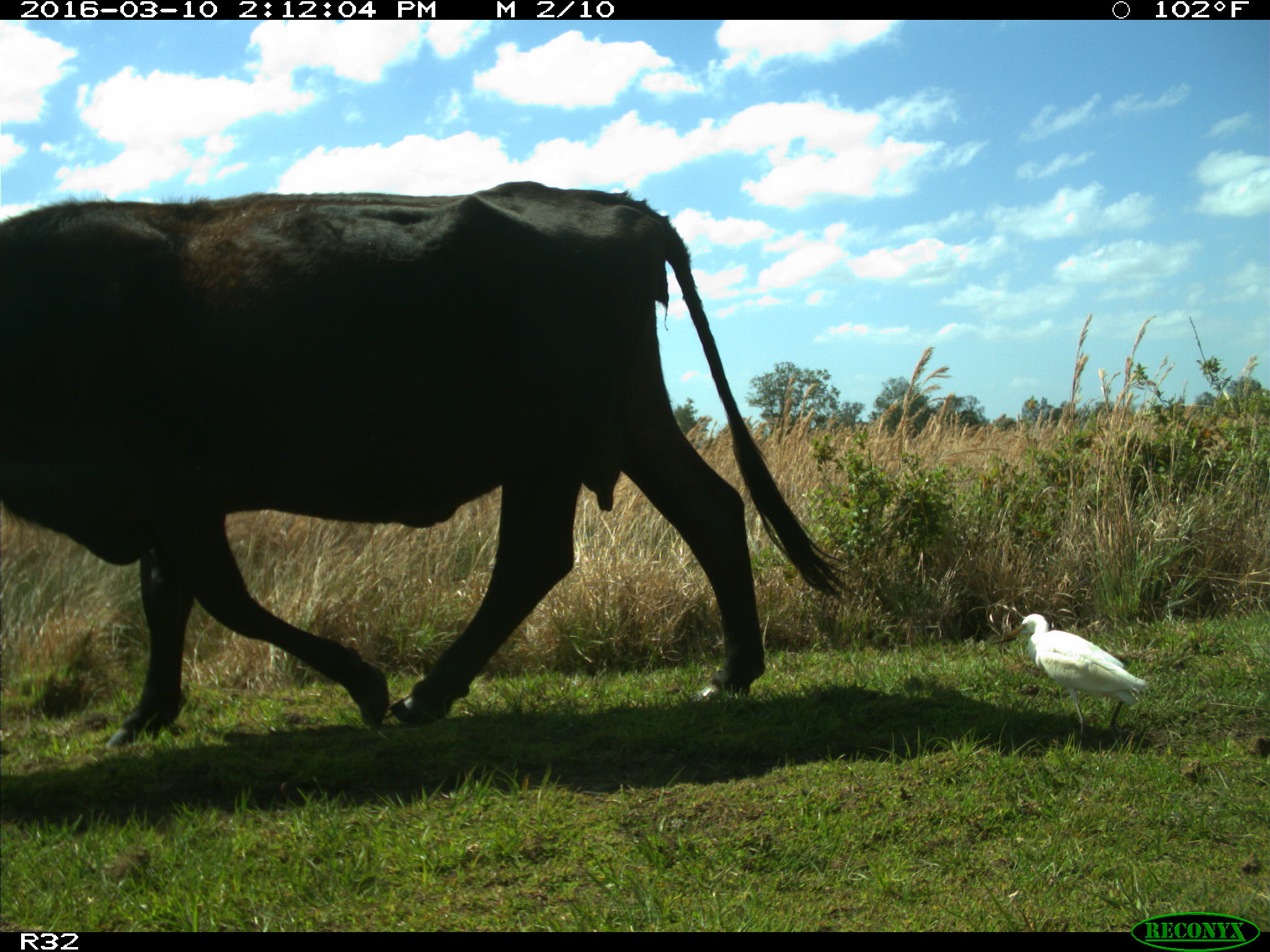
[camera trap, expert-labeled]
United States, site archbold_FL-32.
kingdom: Animalia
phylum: Chordata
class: Mammalia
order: Artiodactyla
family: Bovidae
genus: Bos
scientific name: Bos taurus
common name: domestic cow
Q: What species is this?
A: Bos taurus (domestic cow).